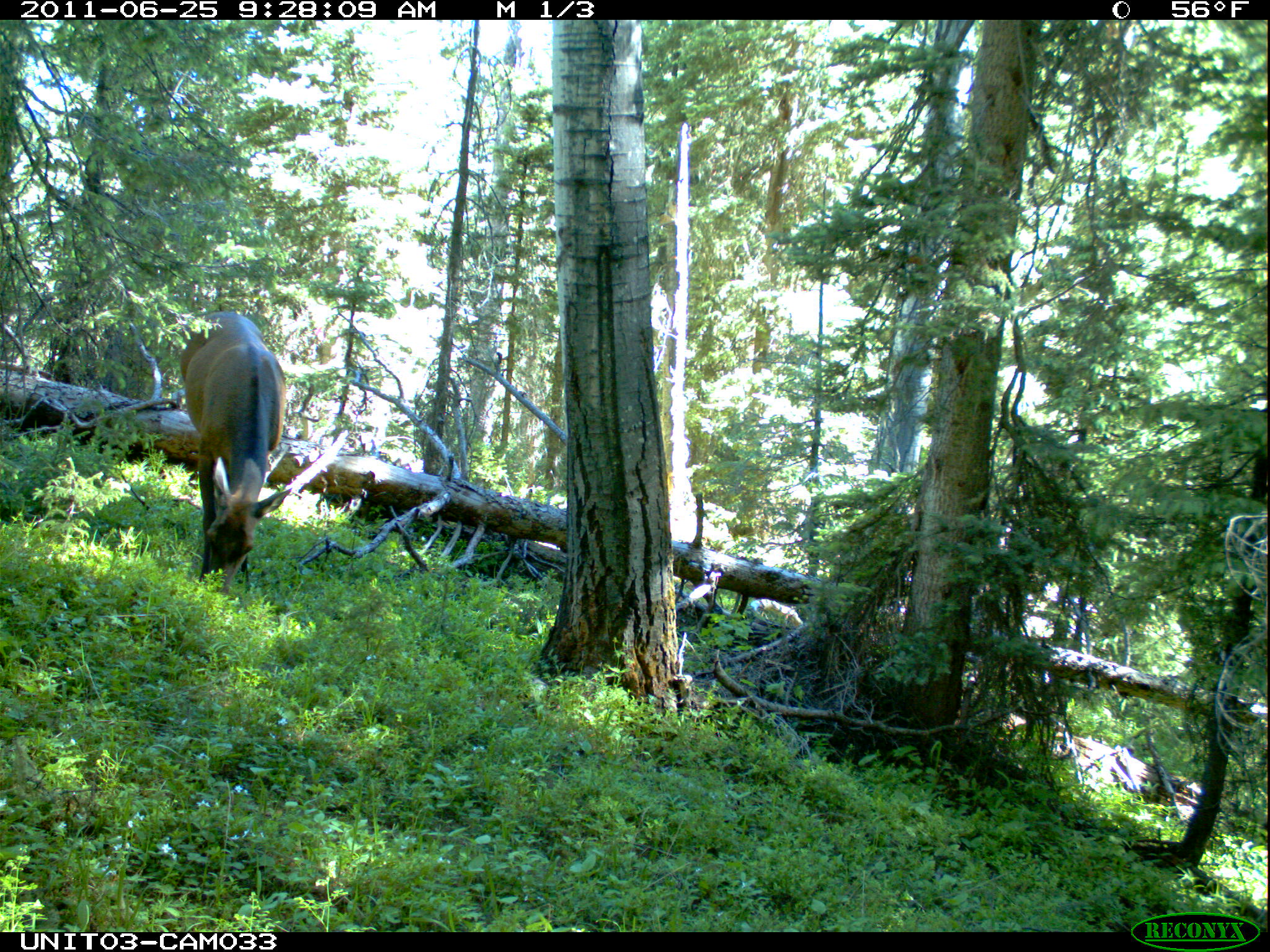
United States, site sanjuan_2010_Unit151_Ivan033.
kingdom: Animalia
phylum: Chordata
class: Mammalia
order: Artiodactyla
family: Cervidae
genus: Cervus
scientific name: Cervus elaphus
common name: red deer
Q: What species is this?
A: Cervus elaphus (red deer).